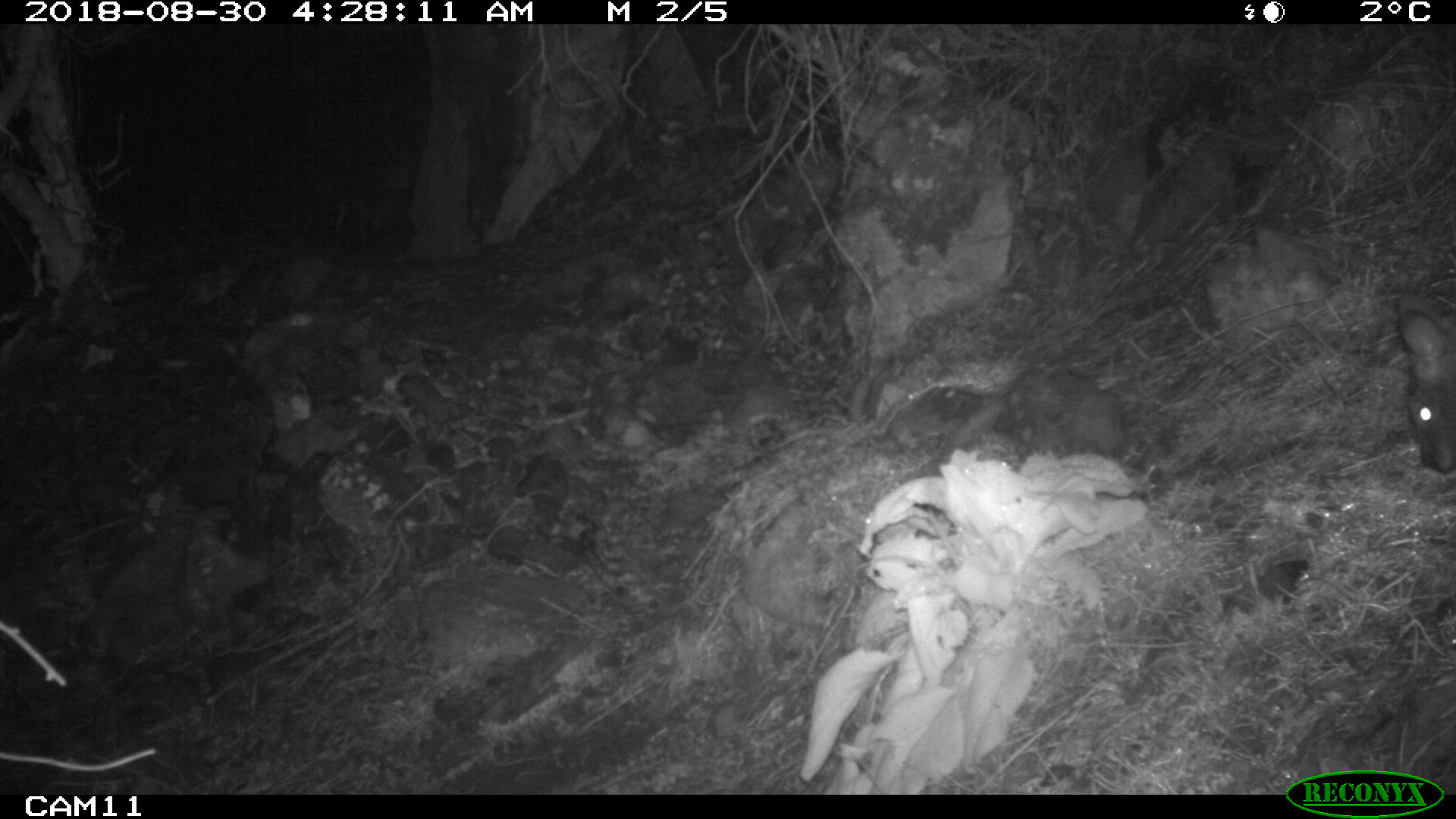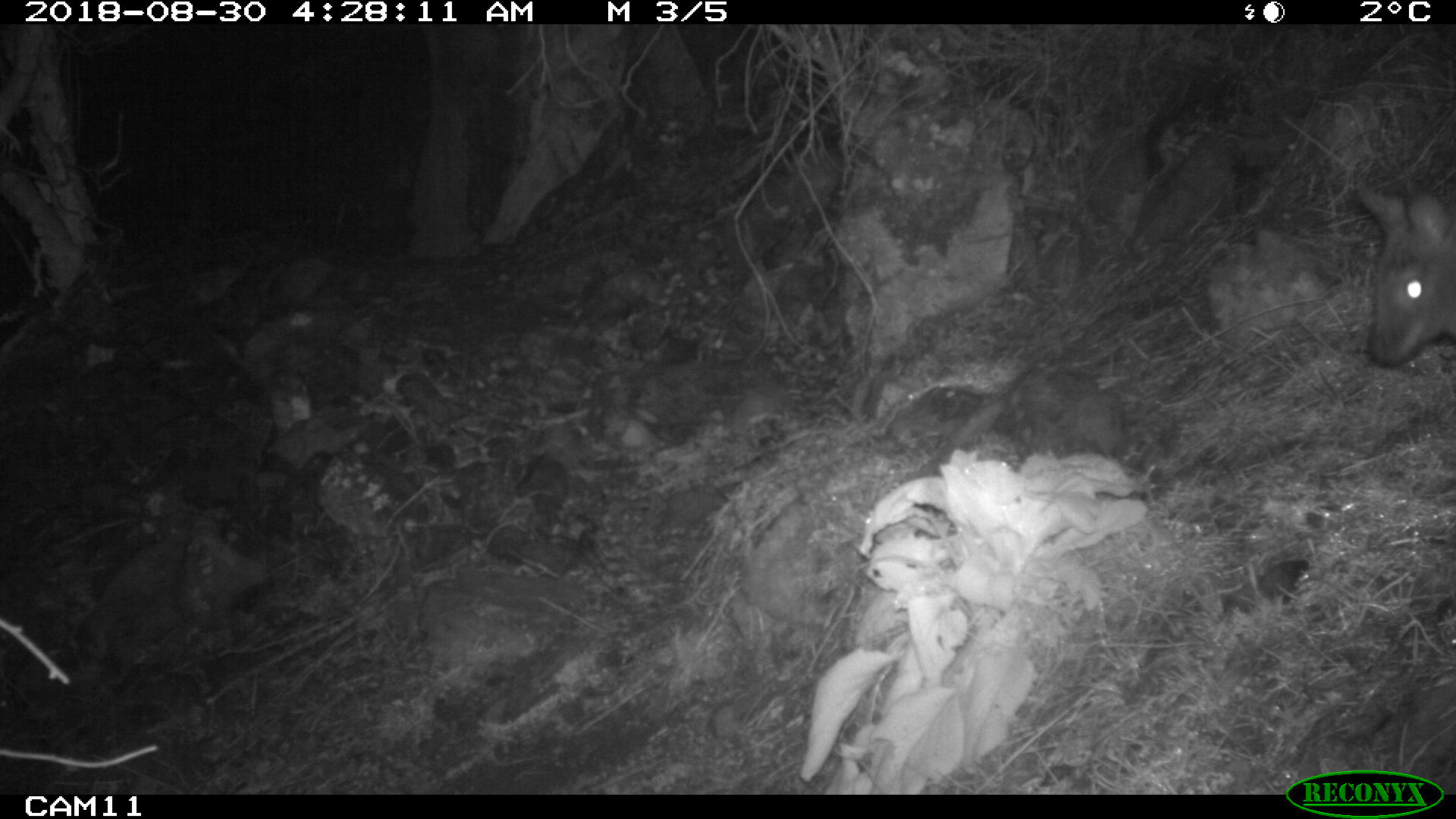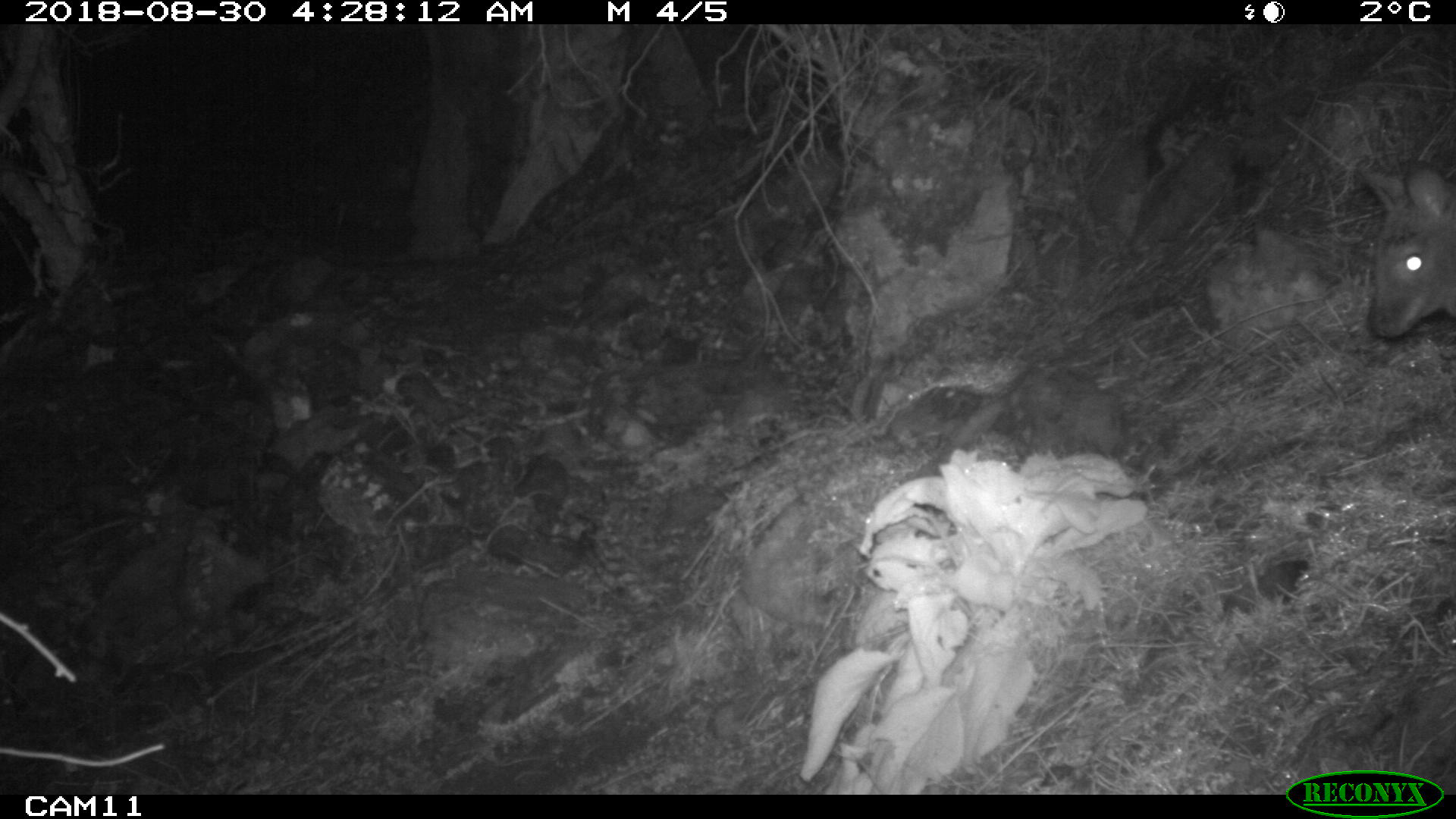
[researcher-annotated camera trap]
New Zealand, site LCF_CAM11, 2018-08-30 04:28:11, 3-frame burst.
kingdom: Animalia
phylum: Chordata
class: Mammalia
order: Diprotodontia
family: Macropodidae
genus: Notamacropus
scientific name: Notamacropus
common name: wallaby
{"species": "wallaby (Notamacropus)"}